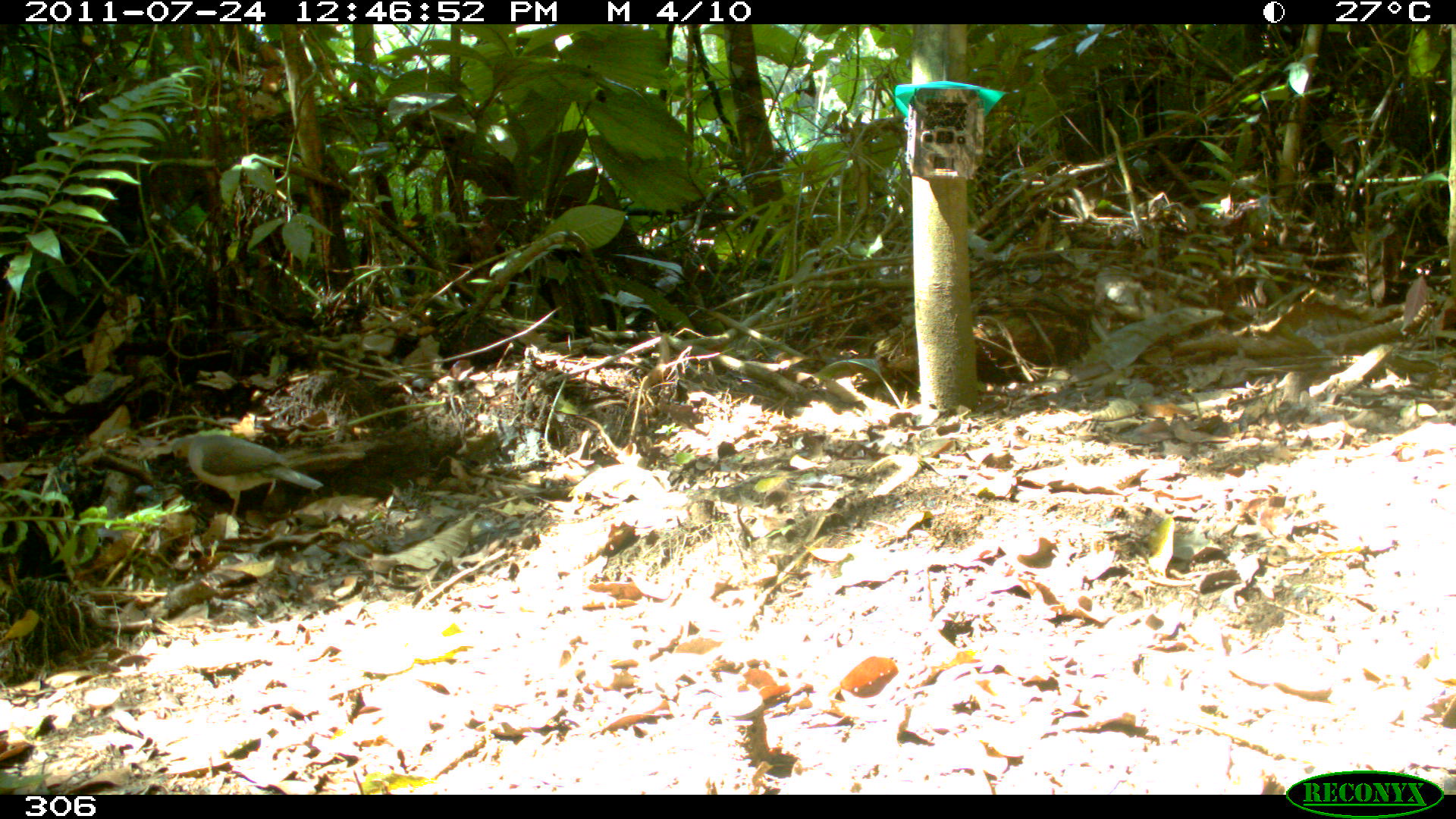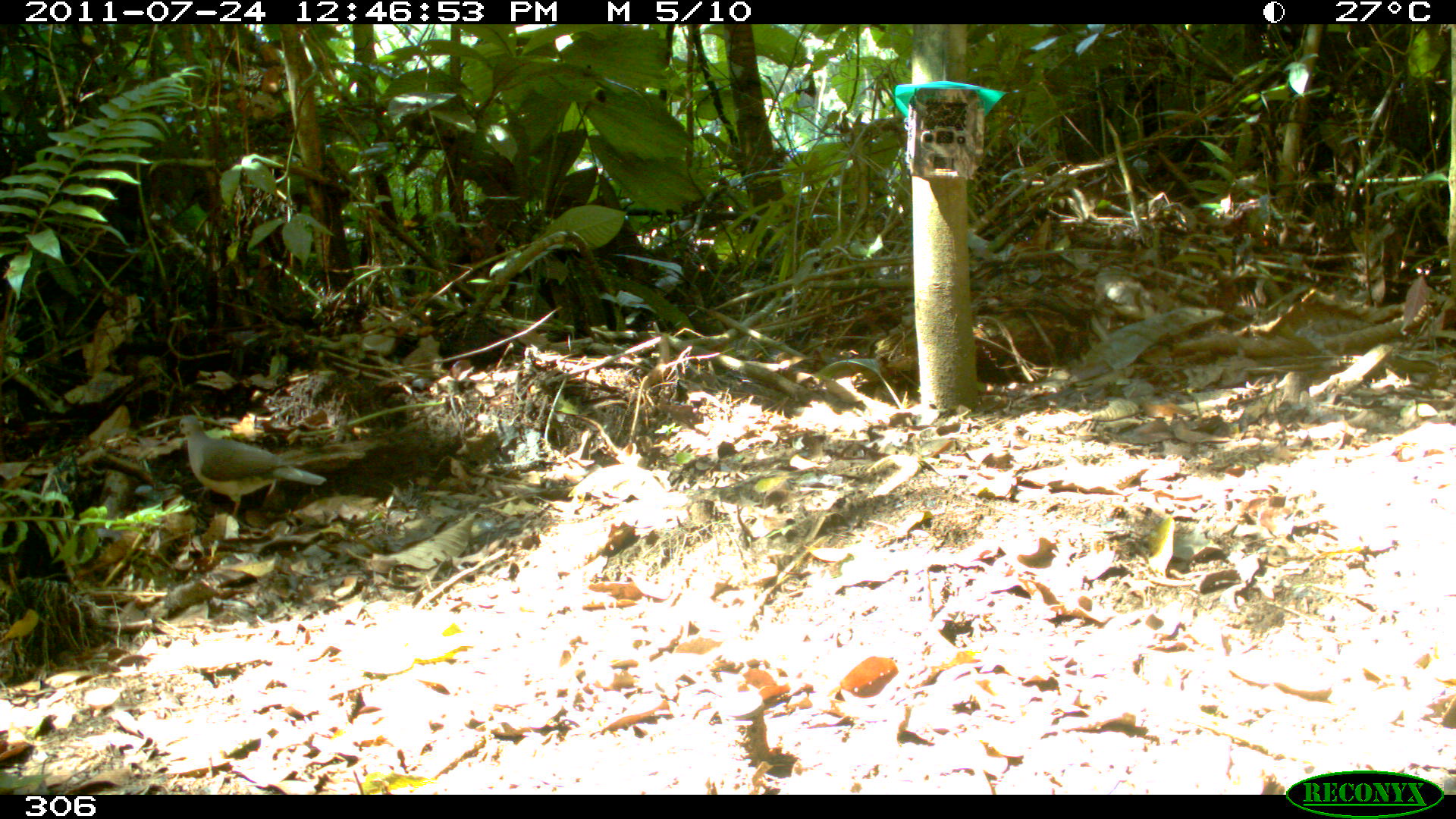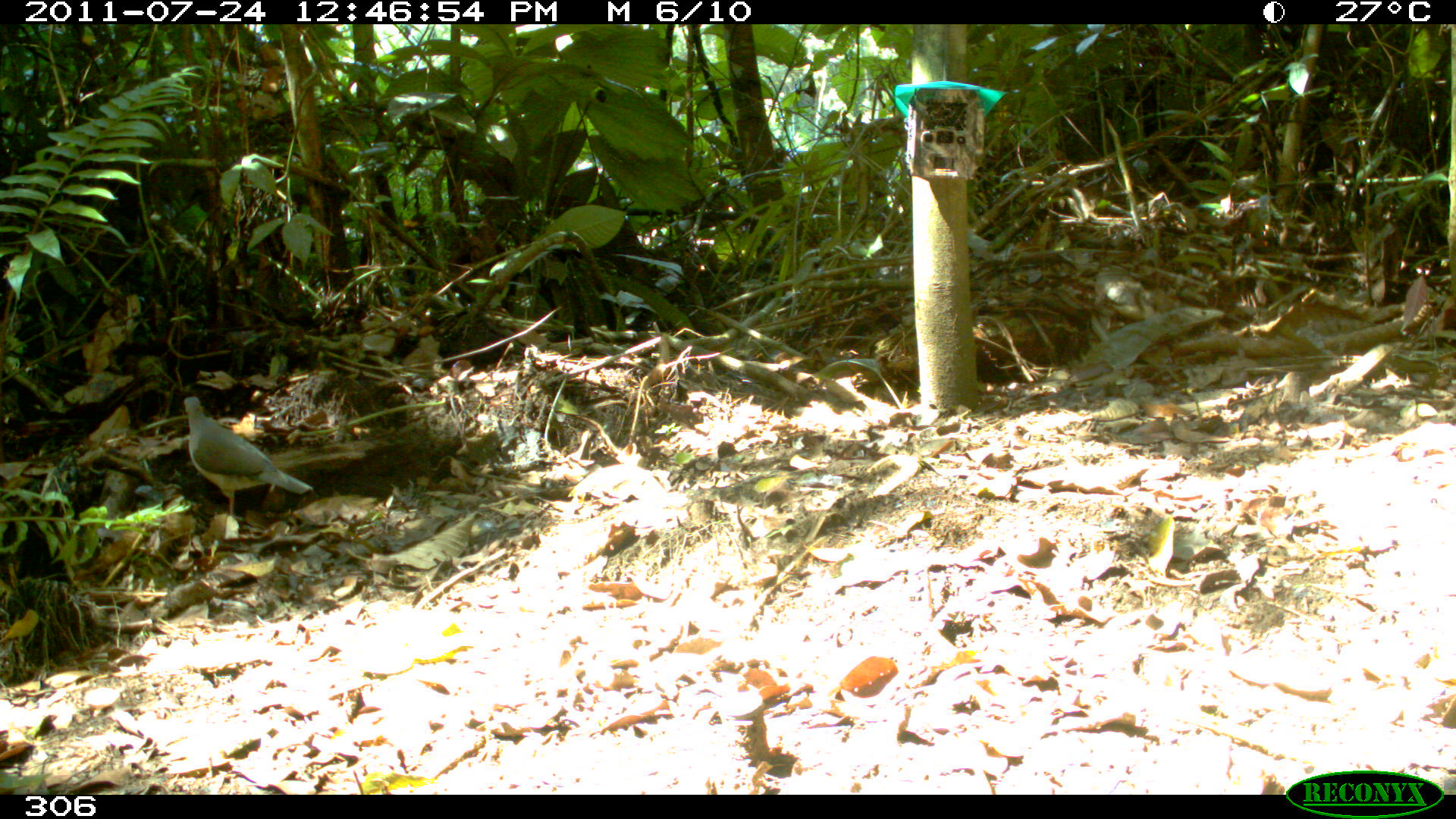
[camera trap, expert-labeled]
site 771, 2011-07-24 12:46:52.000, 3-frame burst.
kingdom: Animalia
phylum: Chordata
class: Aves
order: Columbiformes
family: Columbidae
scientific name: Columbidae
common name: dove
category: paloma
Paloma (dove) (Columbidae).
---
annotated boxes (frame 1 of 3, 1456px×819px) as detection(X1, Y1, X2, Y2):
paloma: detection(170, 433, 323, 519)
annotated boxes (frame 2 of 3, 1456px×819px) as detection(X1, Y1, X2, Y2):
paloma: detection(177, 413, 329, 521)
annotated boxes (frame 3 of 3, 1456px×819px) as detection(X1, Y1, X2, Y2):
paloma: detection(182, 395, 316, 516)